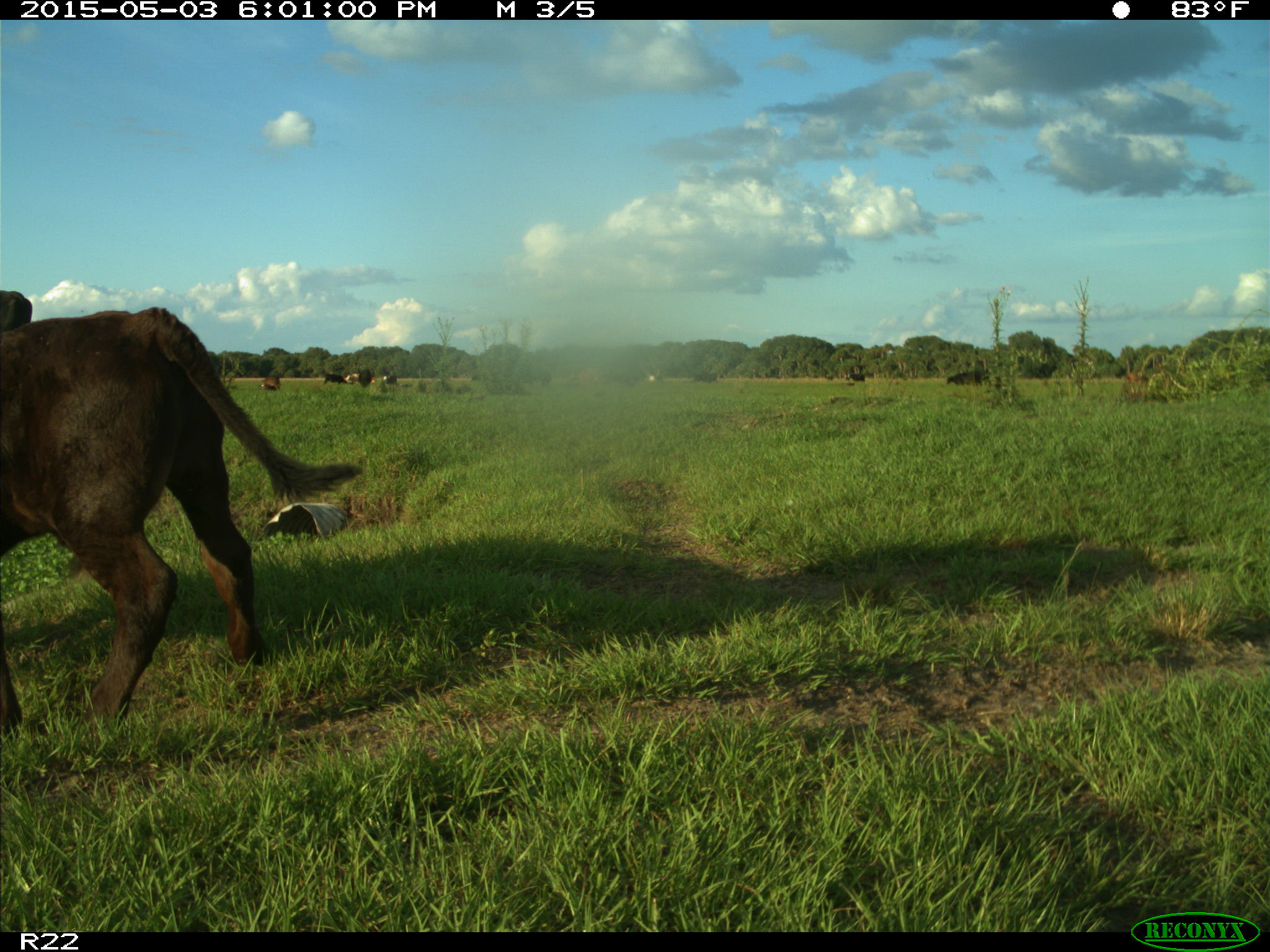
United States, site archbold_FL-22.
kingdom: Animalia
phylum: Chordata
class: Mammalia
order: Artiodactyla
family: Bovidae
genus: Bos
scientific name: Bos taurus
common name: domestic cow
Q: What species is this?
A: Bos taurus (domestic cow).